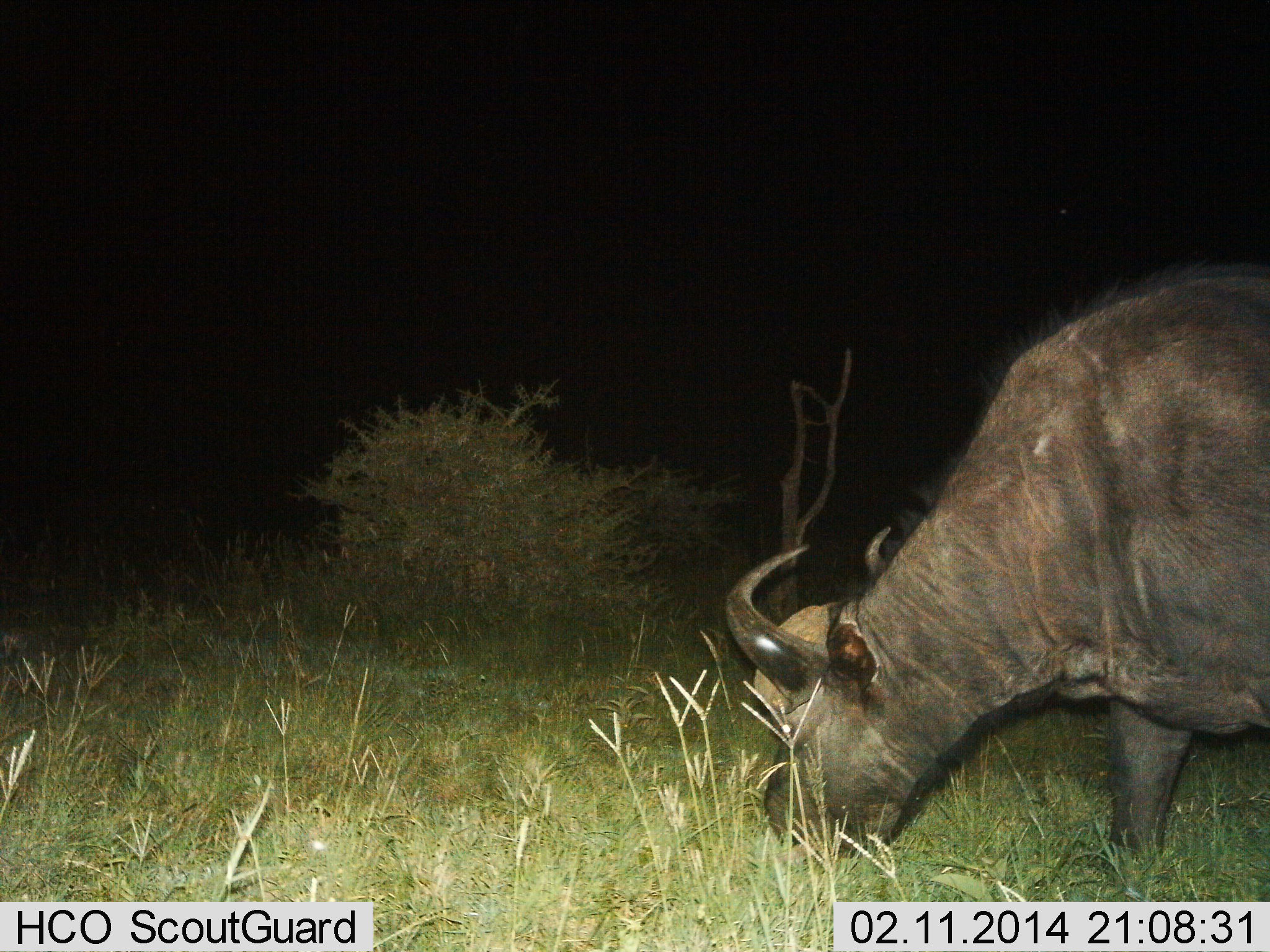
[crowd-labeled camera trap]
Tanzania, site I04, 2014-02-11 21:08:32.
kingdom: Animalia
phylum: Chordata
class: Mammalia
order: Artiodactyla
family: Bovidae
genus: Syncerus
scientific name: Syncerus caffer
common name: cape buffalo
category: buffalo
Buffalo (cape buffalo) (Syncerus caffer), count 1. Behavior (volunteer vote fractions): standing 14%, resting 0%, moving 3%, interacting 0%. Young present (vote fraction): 0%. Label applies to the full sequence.